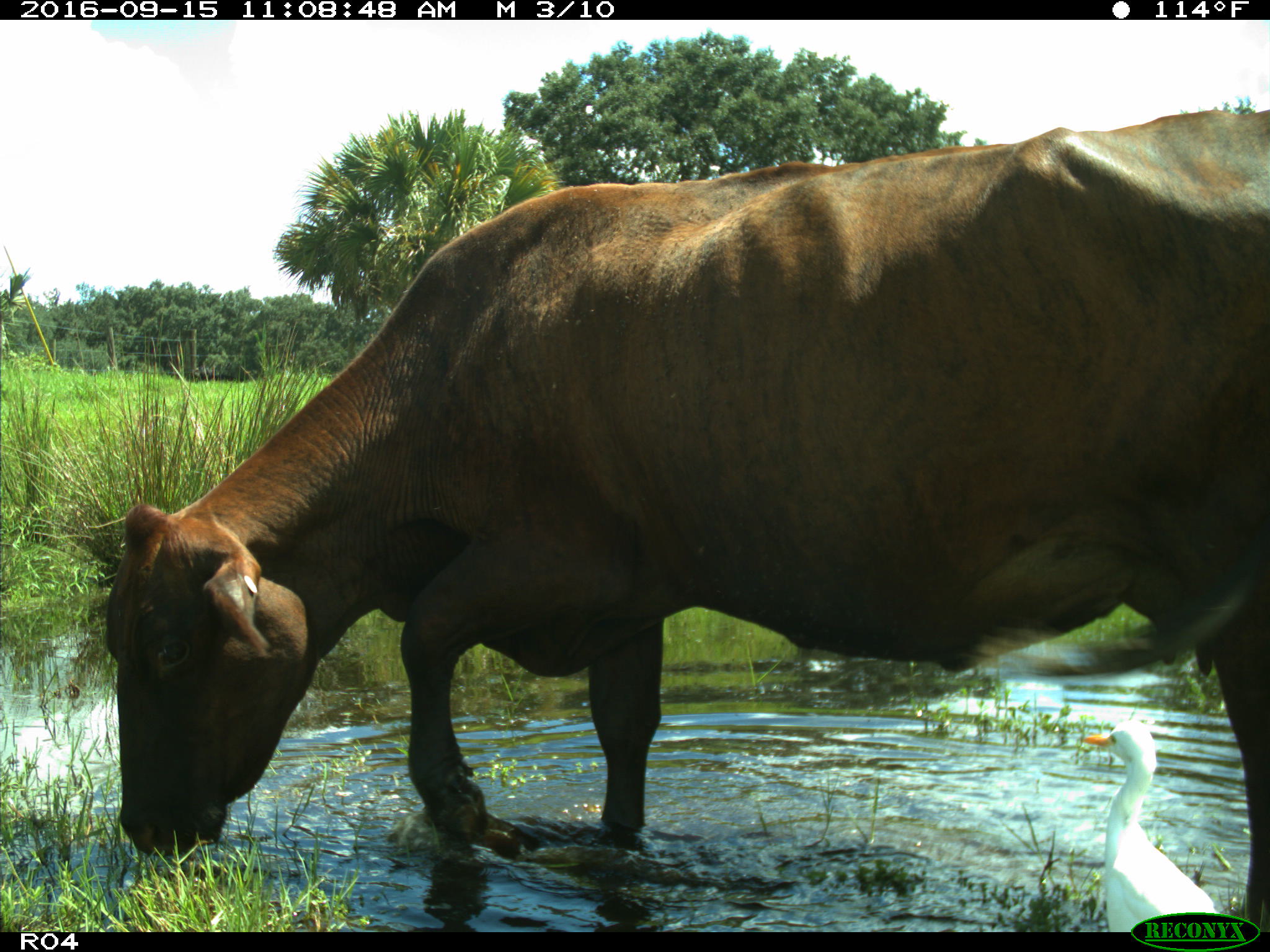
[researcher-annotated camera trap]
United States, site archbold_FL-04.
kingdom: Animalia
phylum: Chordata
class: Mammalia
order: Artiodactyla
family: Bovidae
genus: Bos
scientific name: Bos taurus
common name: domestic cow